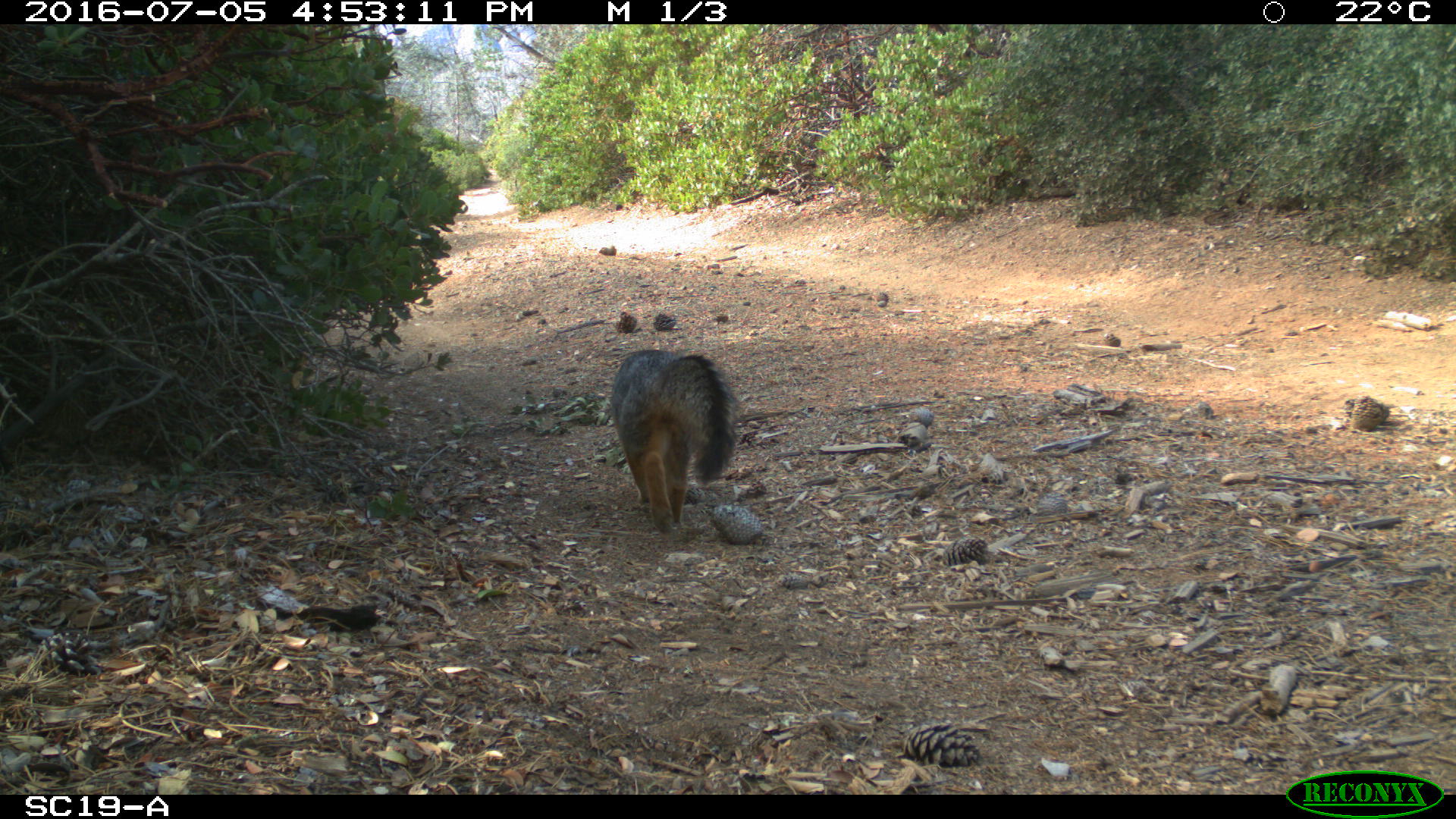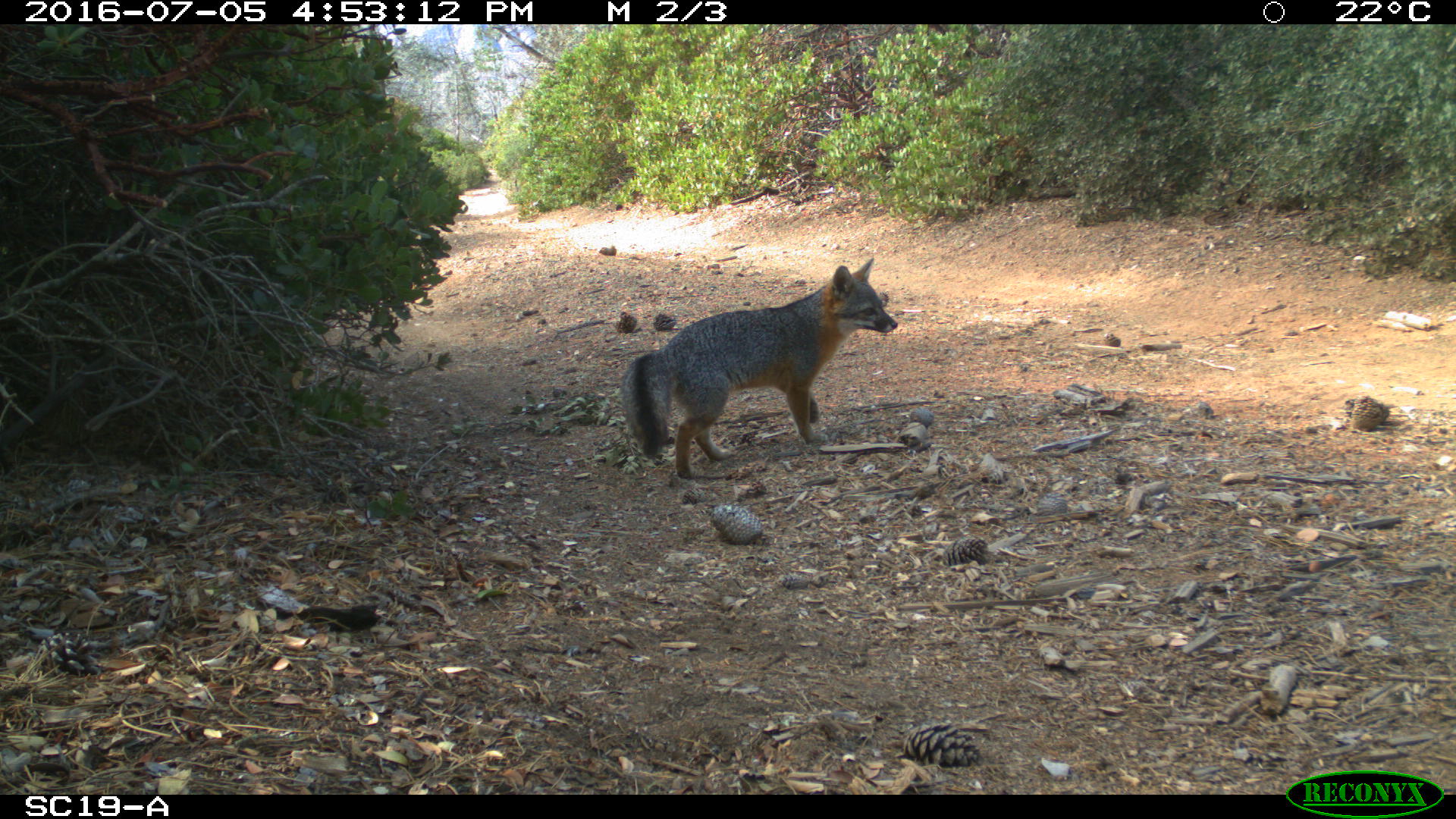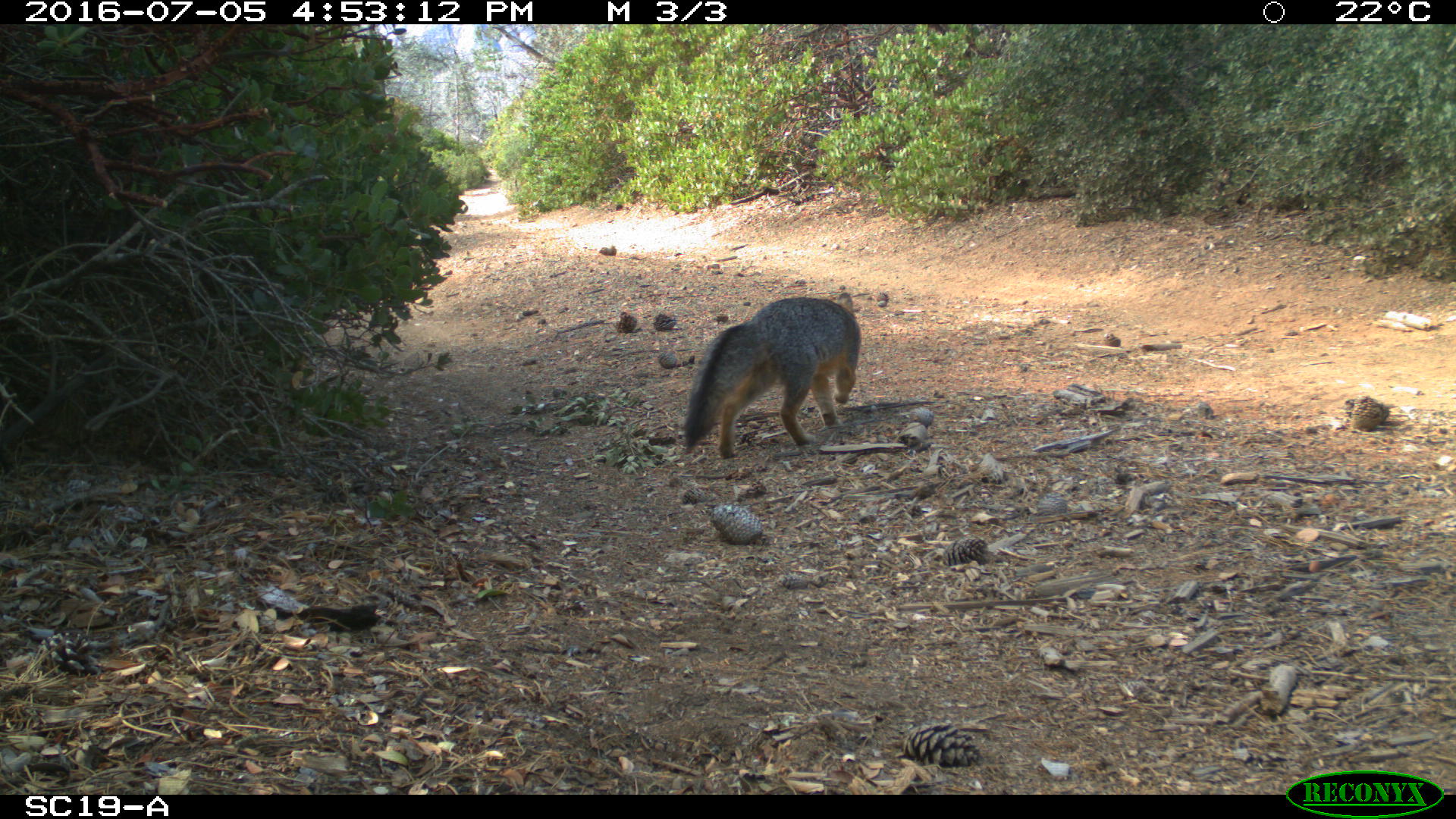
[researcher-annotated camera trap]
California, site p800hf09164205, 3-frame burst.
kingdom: Animalia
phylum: Chordata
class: Mammalia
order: Carnivora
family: Canidae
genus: Urocyon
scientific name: Urocyon littoralis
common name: island fox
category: fox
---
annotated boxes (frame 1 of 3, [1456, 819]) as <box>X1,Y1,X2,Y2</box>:
fox: <box>609,349,742,534</box>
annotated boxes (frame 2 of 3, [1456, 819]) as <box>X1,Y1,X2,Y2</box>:
fox: <box>620,257,899,480</box>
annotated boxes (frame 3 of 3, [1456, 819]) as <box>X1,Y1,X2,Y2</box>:
fox: <box>683,291,861,458</box>